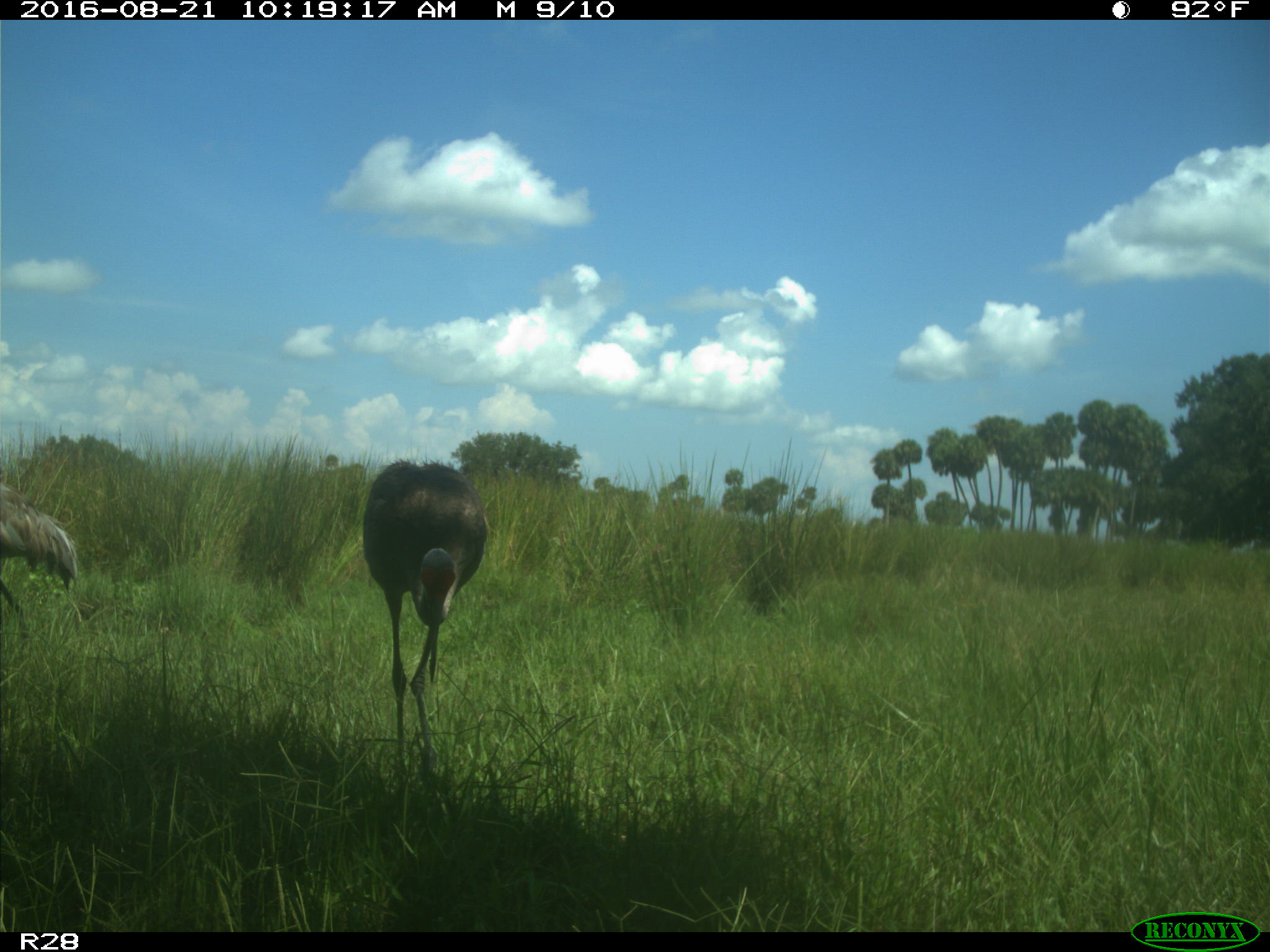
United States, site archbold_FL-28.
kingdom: Animalia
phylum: Chordata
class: Aves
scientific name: Aves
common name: birds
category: unidentified bird